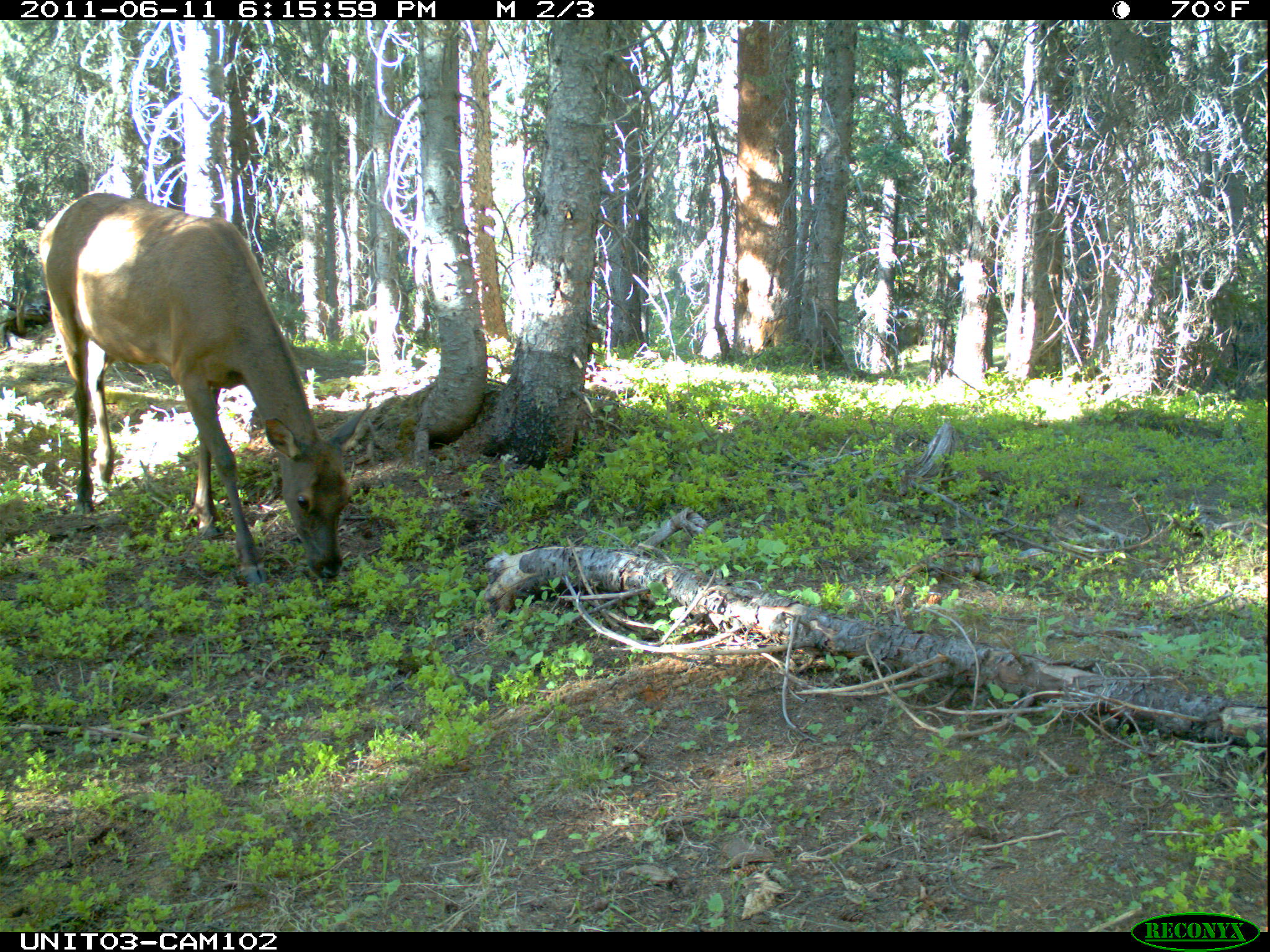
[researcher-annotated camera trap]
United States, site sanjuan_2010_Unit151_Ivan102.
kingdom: Animalia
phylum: Chordata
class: Mammalia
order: Artiodactyla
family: Cervidae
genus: Cervus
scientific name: Cervus elaphus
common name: red deer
Cervus elaphus (red deer).